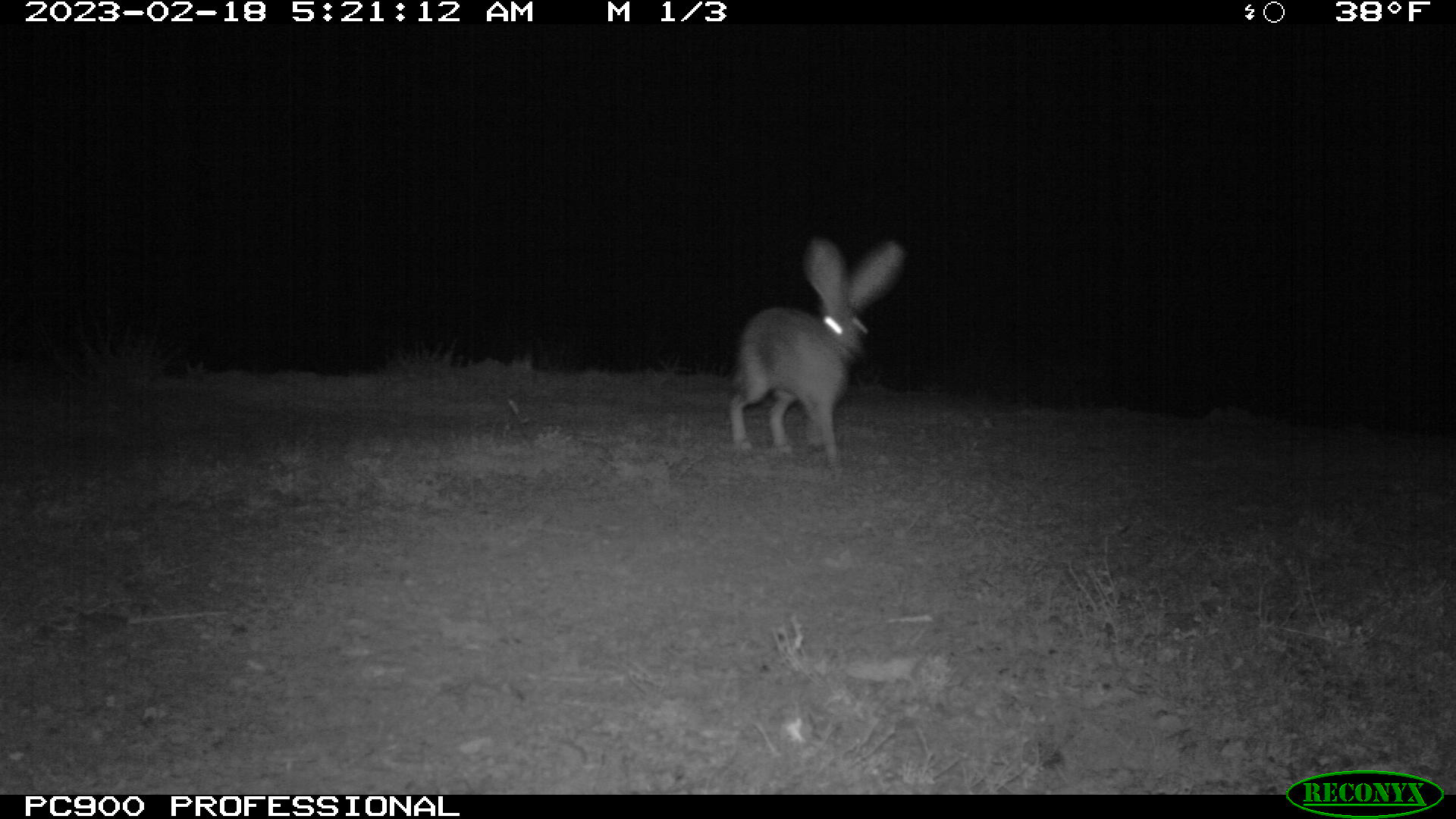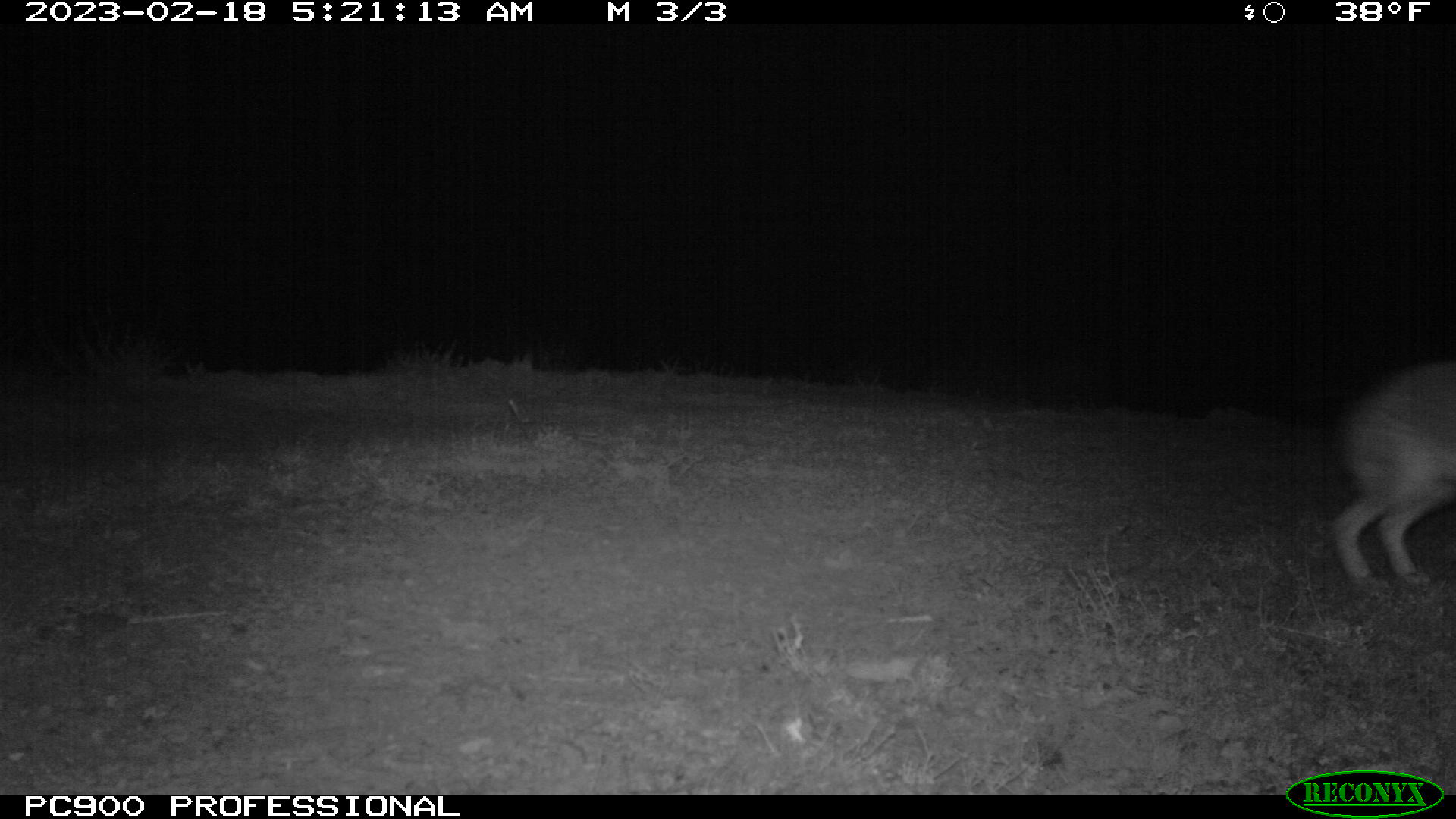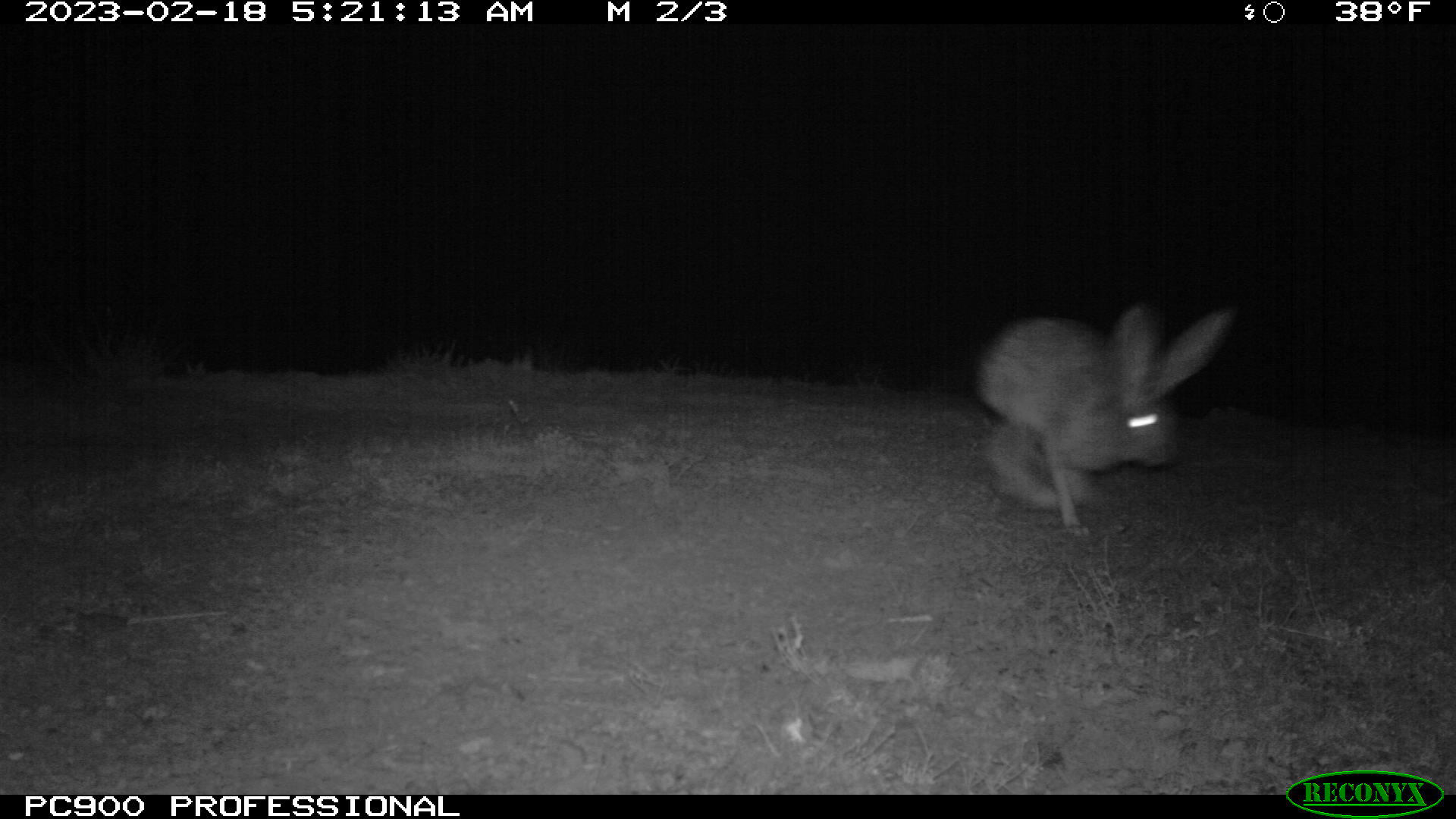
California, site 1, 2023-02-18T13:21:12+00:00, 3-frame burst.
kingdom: Animalia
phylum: Chordata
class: Mammalia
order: Lagomorpha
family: Leporidae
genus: Lepus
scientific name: Lepus californicus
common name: black-tailed jackrabbit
Black-tailed jackrabbit (Lepus californicus).